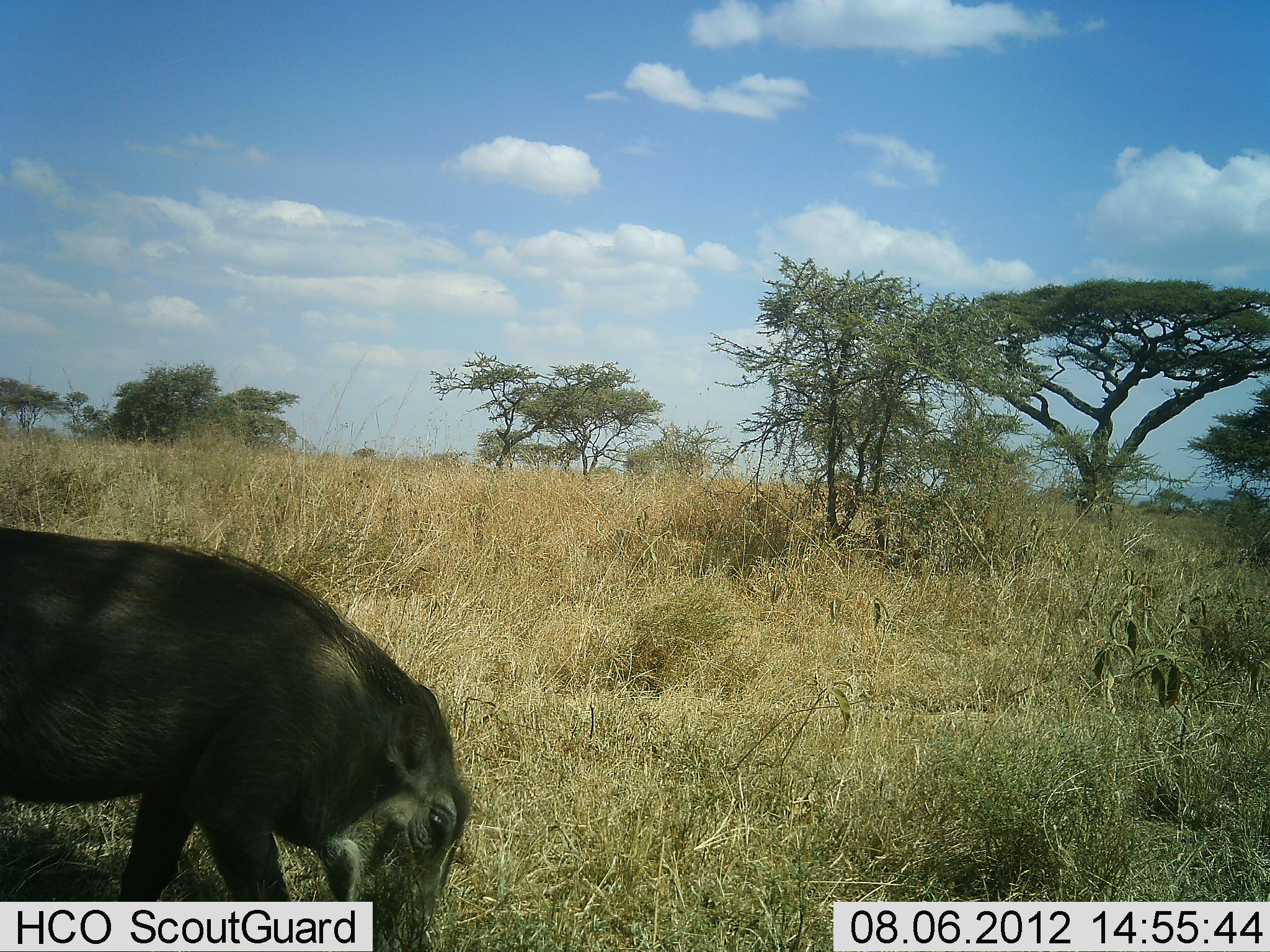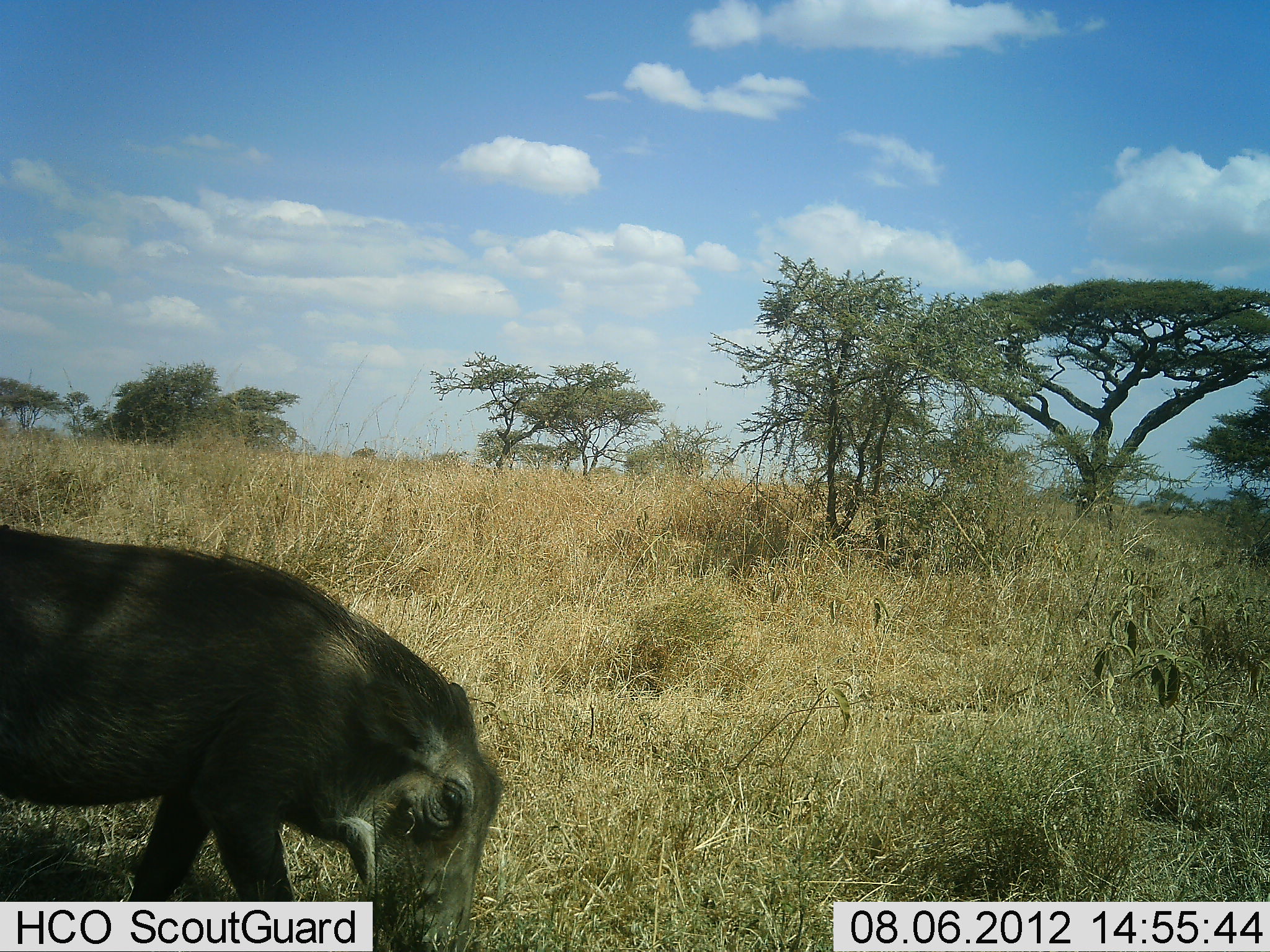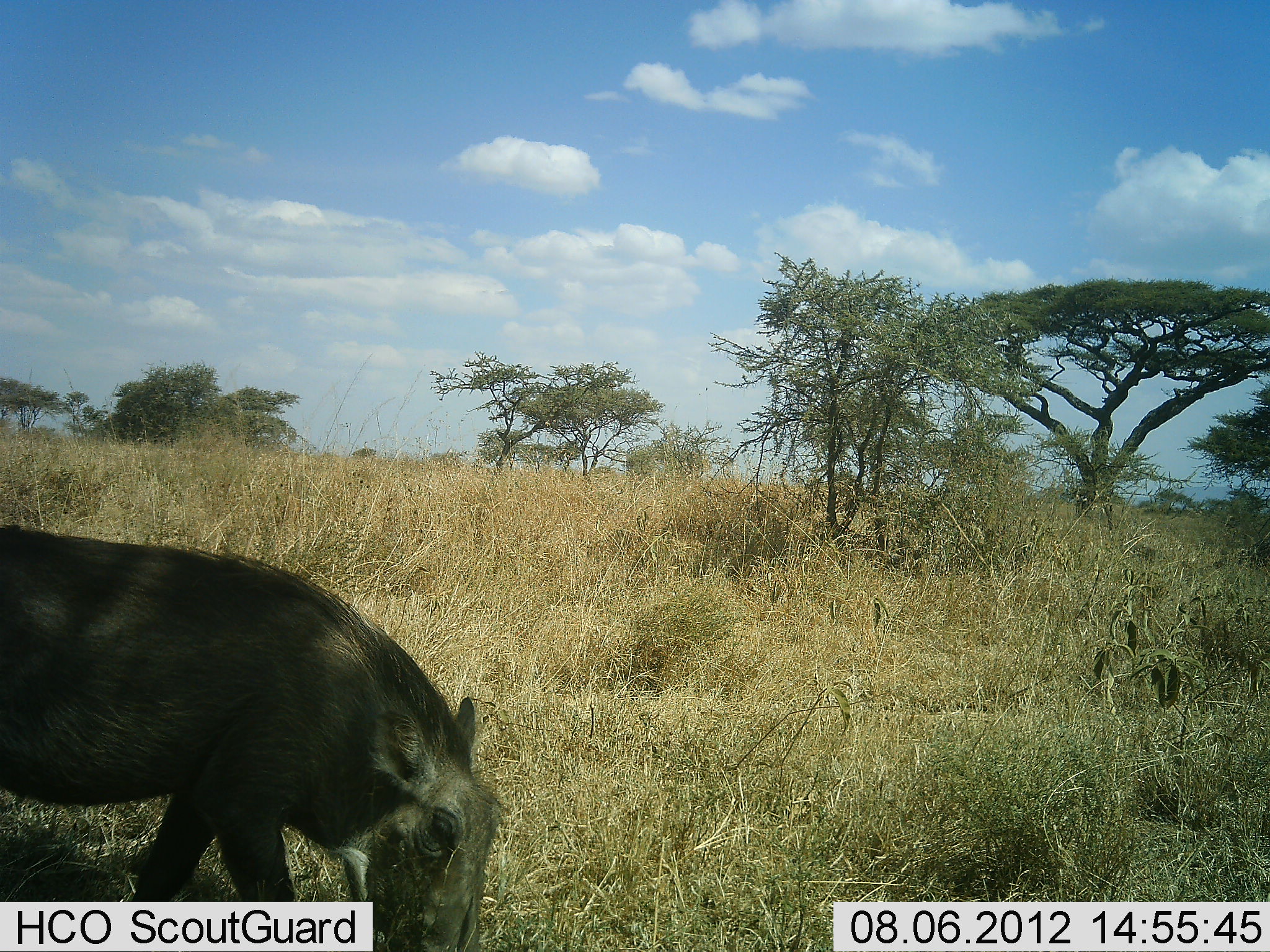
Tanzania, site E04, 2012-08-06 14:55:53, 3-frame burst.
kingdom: Animalia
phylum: Chordata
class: Mammalia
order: Artiodactyla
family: Suidae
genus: Phacochoerus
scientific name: Phacochoerus africanus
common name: warthog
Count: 1.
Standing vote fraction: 20%.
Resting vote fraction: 0%.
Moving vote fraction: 0%.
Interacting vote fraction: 0%.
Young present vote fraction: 0%.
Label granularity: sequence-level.